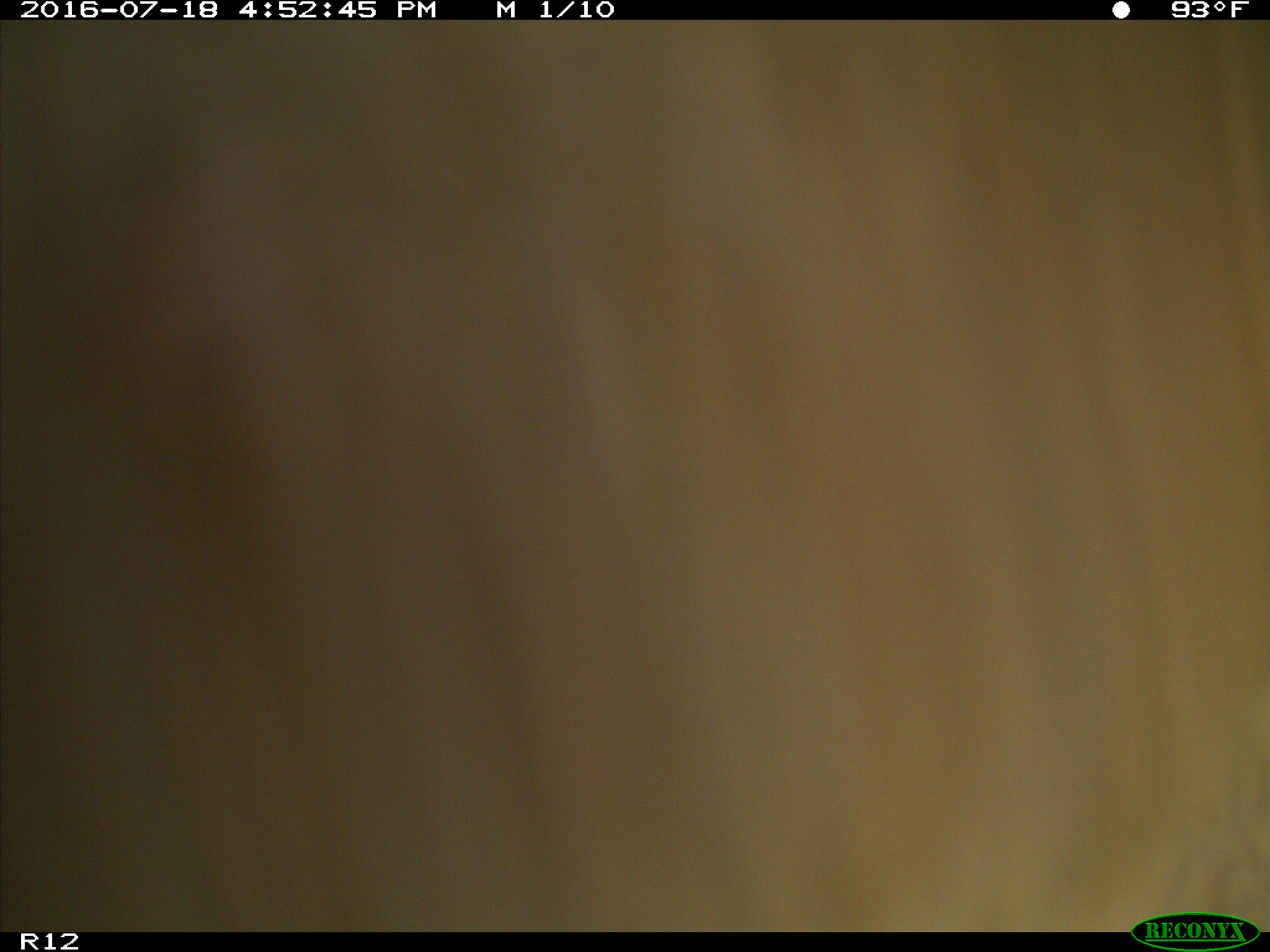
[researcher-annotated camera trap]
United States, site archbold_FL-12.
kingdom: Animalia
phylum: Chordata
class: Mammalia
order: Artiodactyla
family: Bovidae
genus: Bos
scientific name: Bos taurus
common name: domestic cow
Bos taurus (domestic cow).